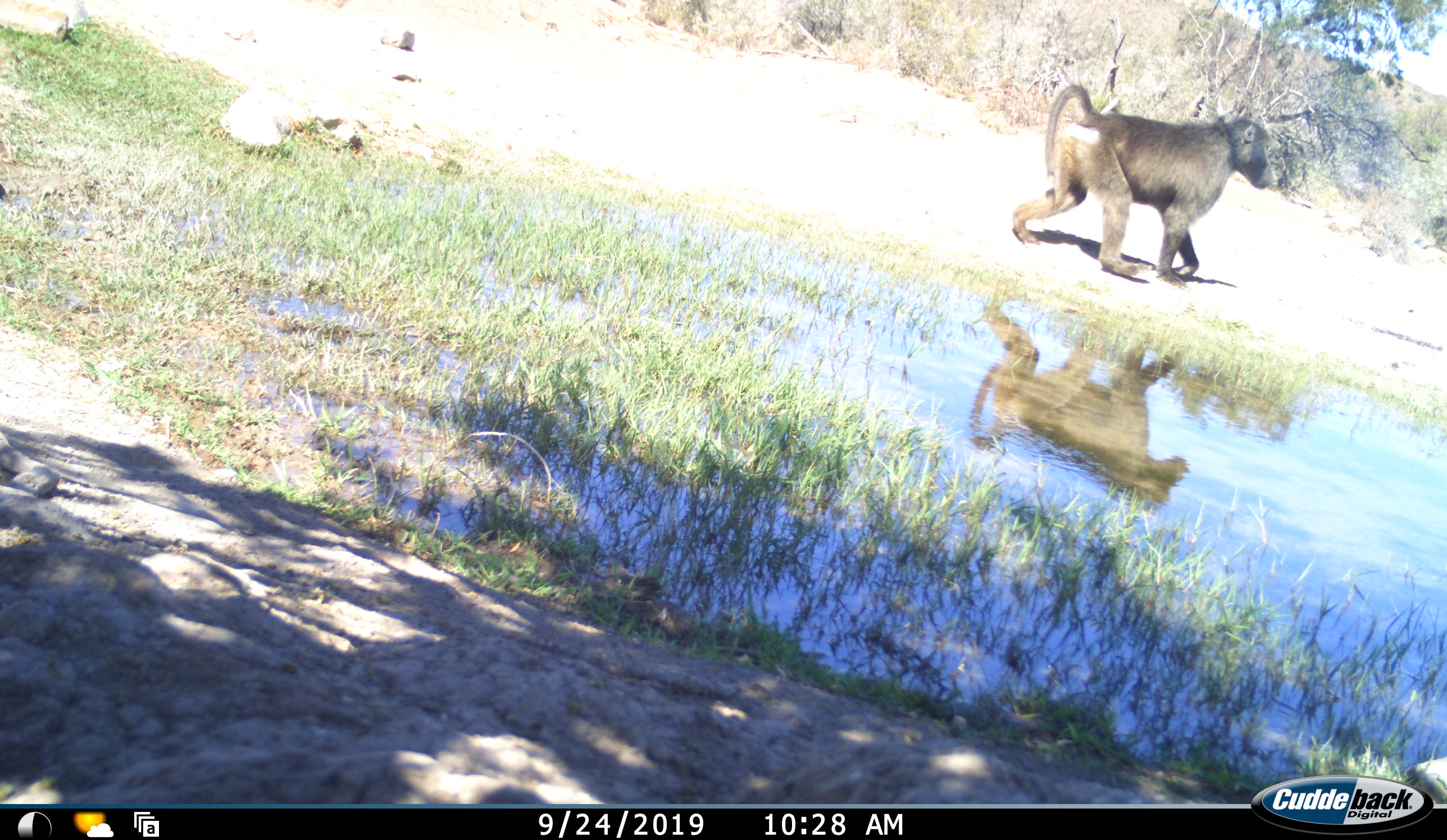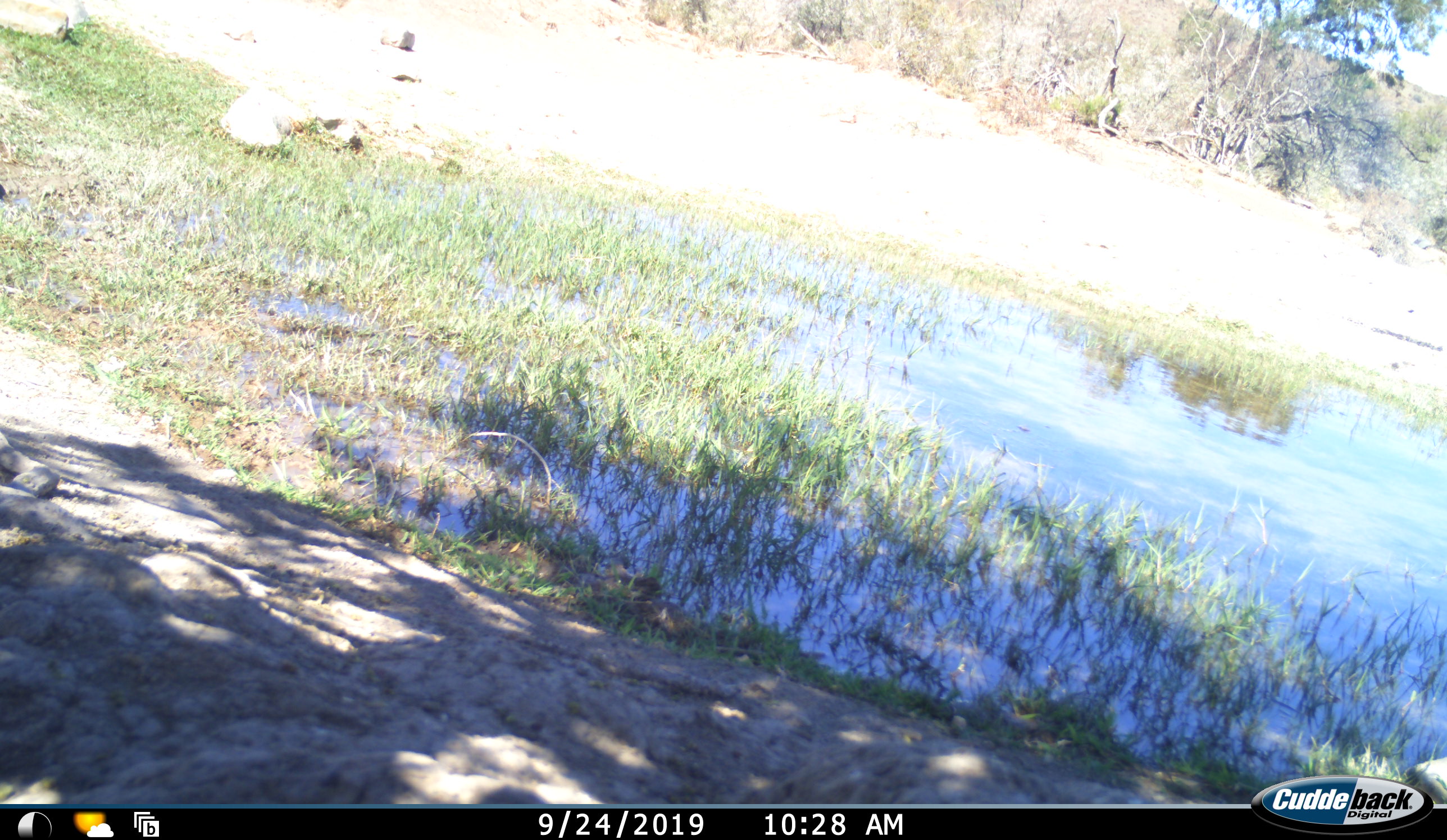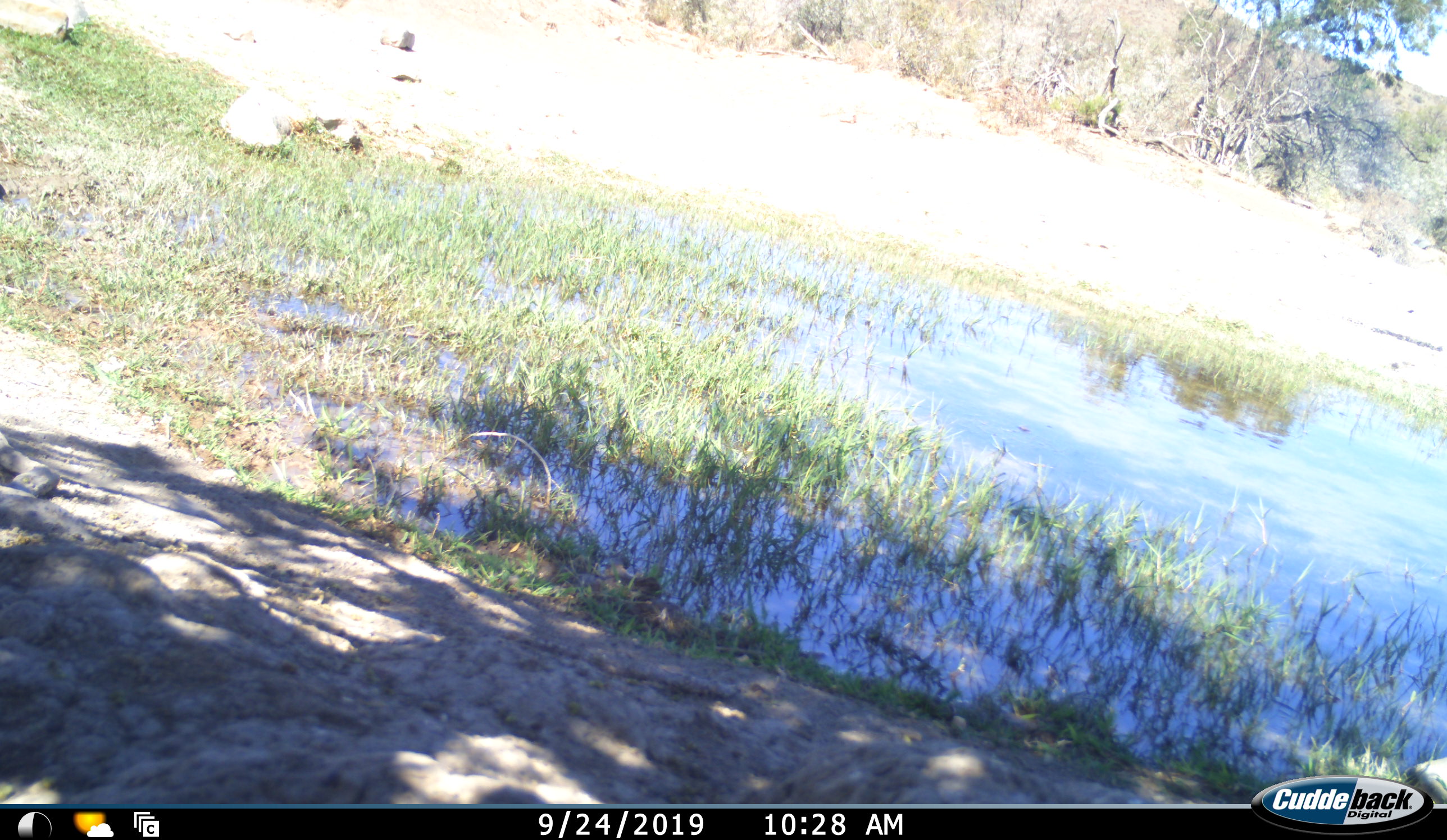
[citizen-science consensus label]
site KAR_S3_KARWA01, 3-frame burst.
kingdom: Animalia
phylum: Chordata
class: Mammalia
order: Primates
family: Cercopithecidae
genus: Papio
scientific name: Papio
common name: baboon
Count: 1.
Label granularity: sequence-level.